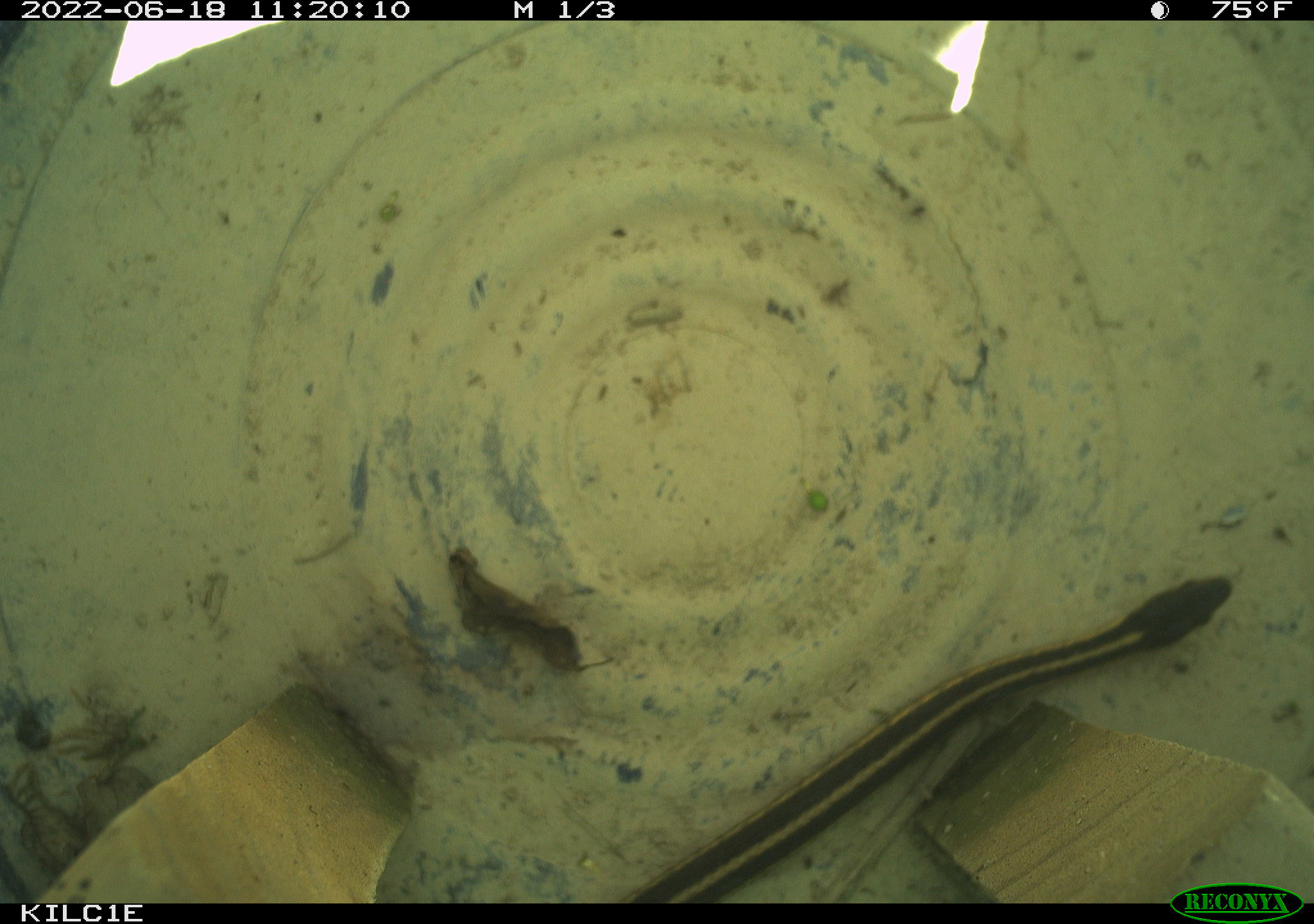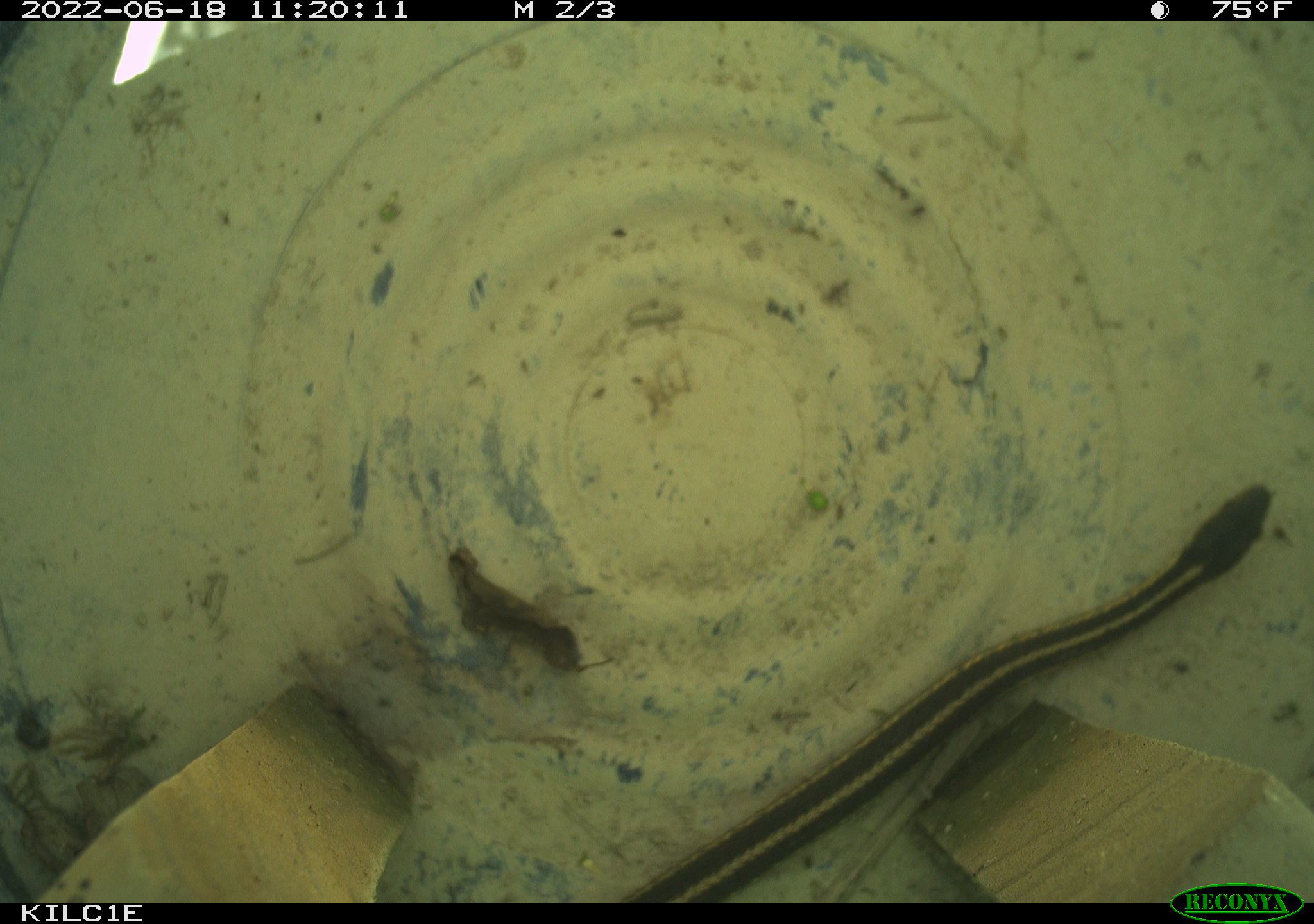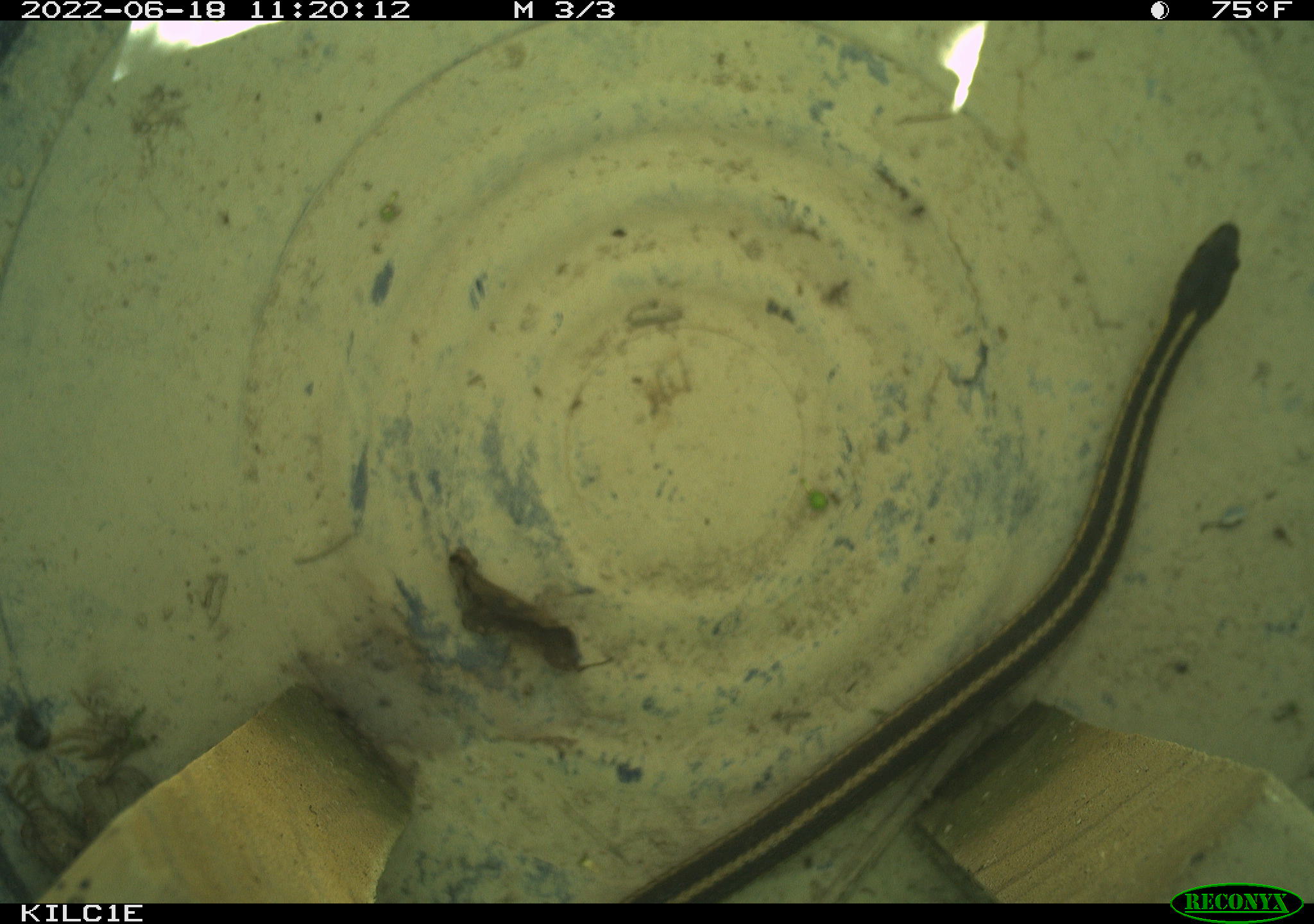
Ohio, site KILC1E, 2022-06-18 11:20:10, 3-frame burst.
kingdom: Animalia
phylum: Chordata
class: Reptilia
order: Squamata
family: Colubridae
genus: Thamnophis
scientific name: Thamnophis sirtalis sirtalis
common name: eastern gartersnake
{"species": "eastern gartersnake (Thamnophis sirtalis sirtalis)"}